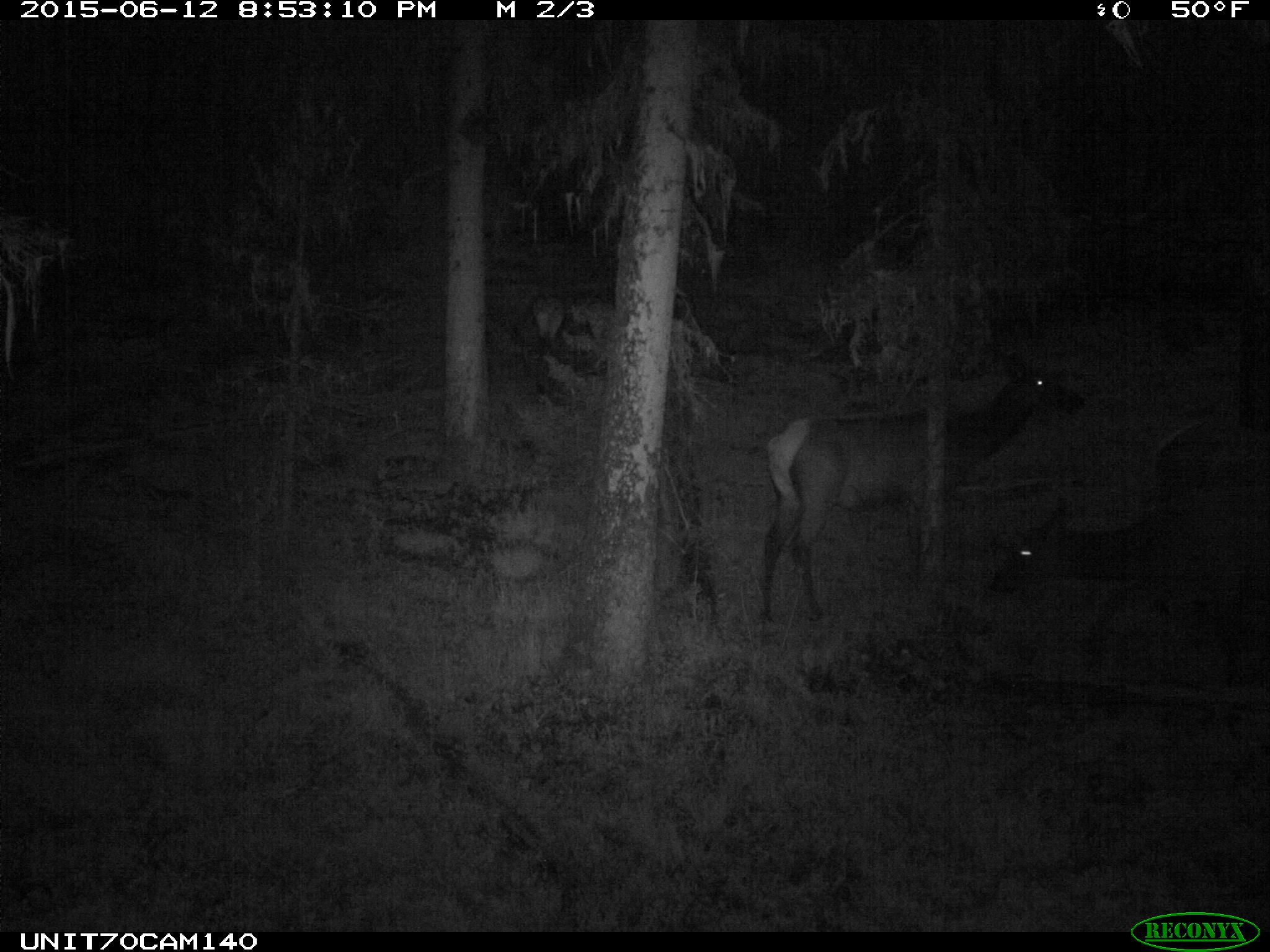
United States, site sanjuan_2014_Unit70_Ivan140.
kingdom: Animalia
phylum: Chordata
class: Mammalia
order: Artiodactyla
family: Cervidae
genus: Cervus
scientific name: Cervus elaphus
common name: red deer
Cervus elaphus (red deer).